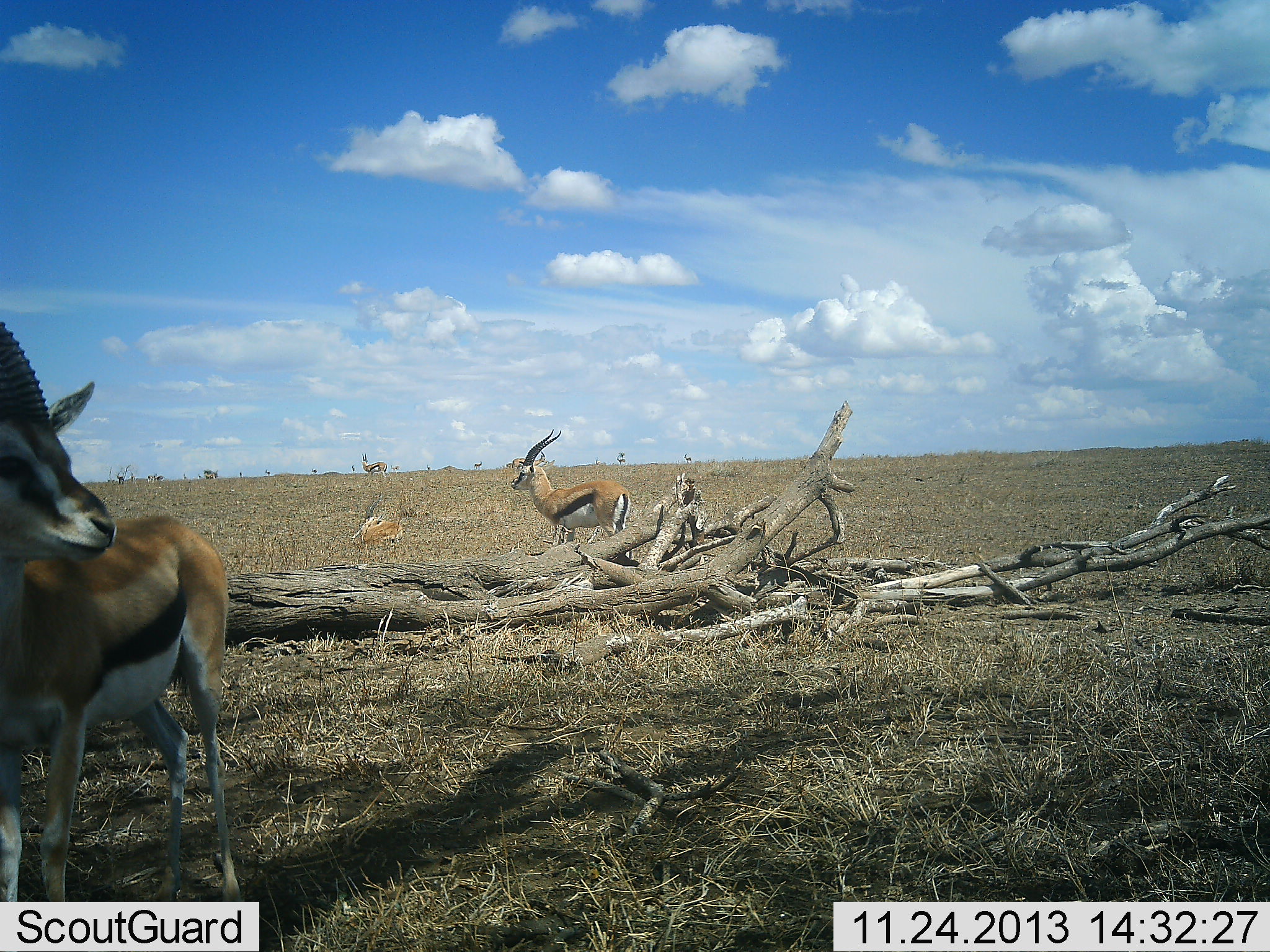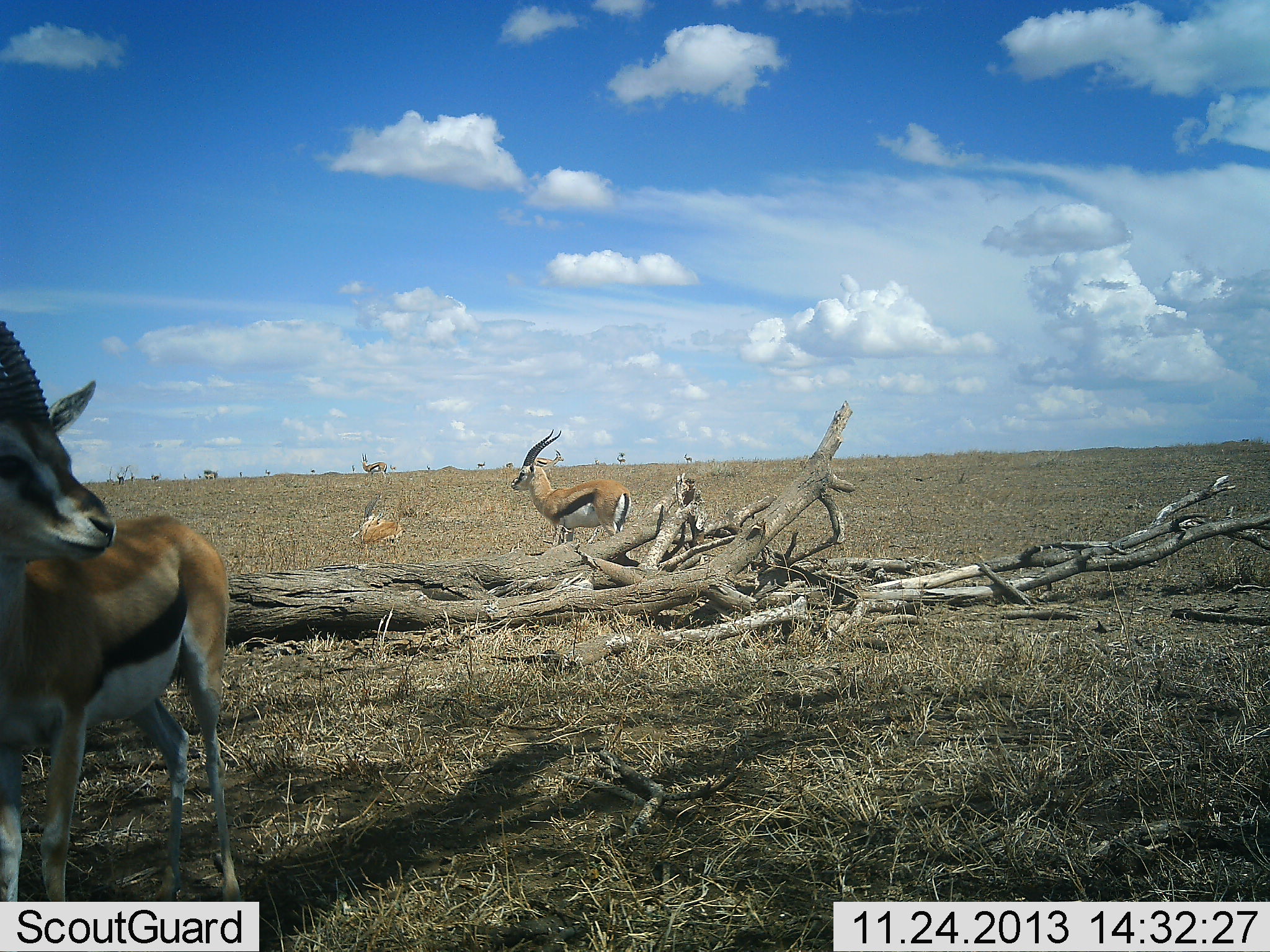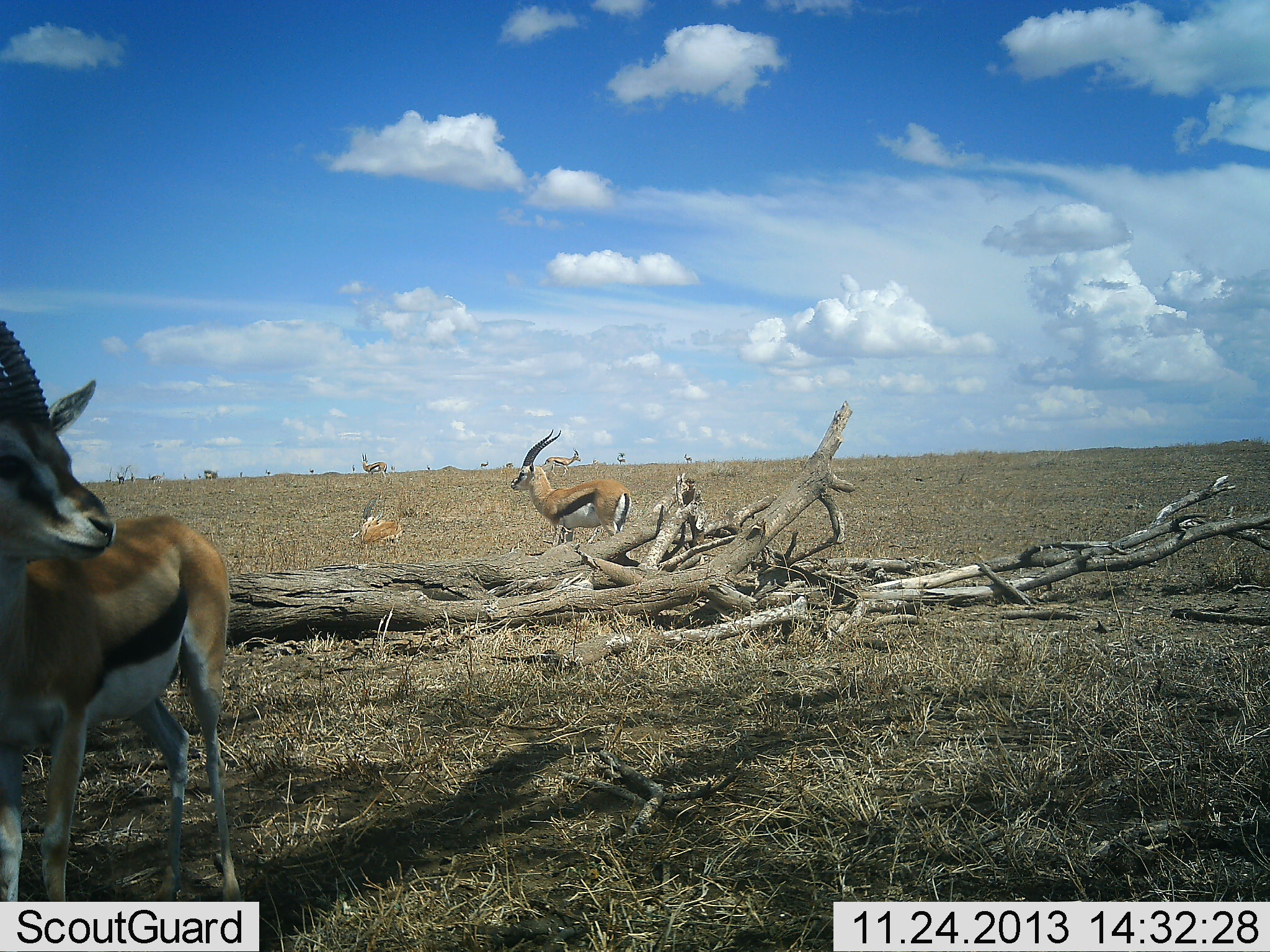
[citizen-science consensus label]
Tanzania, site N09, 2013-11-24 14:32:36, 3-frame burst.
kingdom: Animalia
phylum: Chordata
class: Mammalia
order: Artiodactyla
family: Bovidae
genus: Eudorcas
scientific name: Eudorcas thomsonii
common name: thomson's gazelle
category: gazellethomsons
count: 8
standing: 100%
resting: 80%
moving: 60%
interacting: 10%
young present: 0%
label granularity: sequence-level